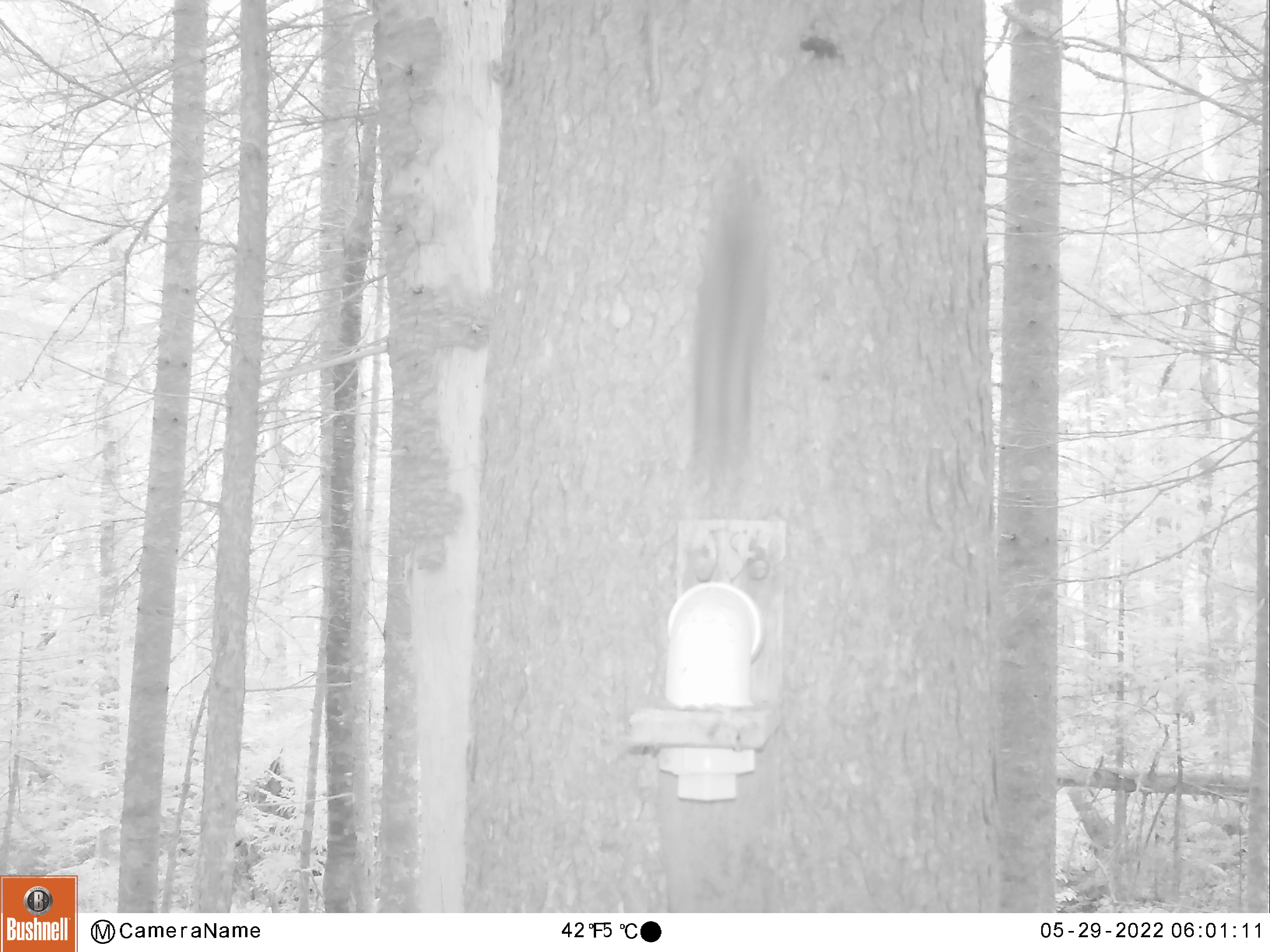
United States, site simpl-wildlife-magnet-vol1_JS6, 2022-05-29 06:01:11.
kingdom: Animalia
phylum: Chordata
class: Mammalia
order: Rodentia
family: Sciuridae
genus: Tamiasciurus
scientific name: Tamiasciurus hudsonicus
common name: red squirrel